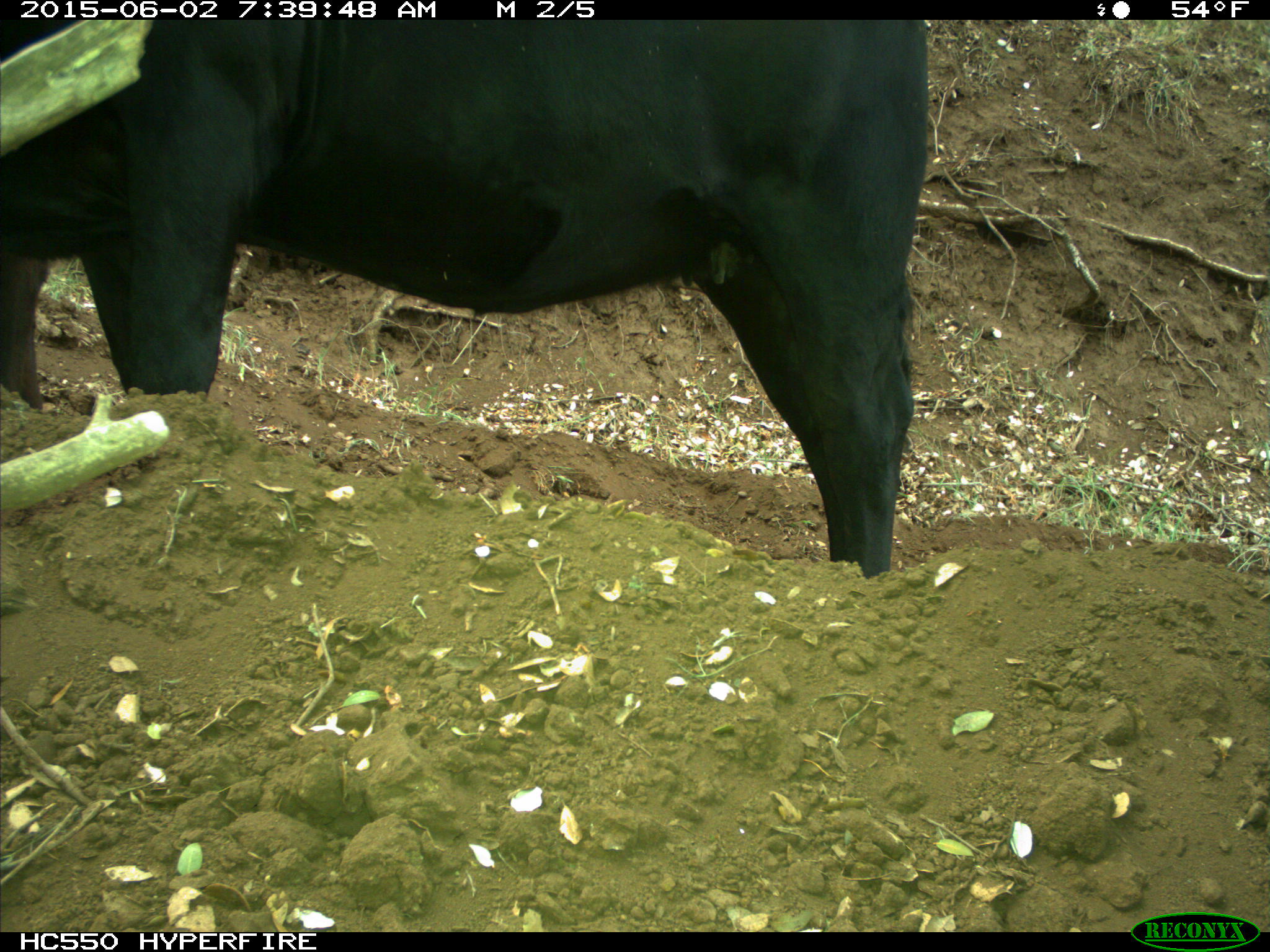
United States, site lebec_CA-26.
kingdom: Animalia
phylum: Chordata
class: Mammalia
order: Artiodactyla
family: Bovidae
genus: Bos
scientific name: Bos taurus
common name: domestic cow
Bos taurus (domestic cow).